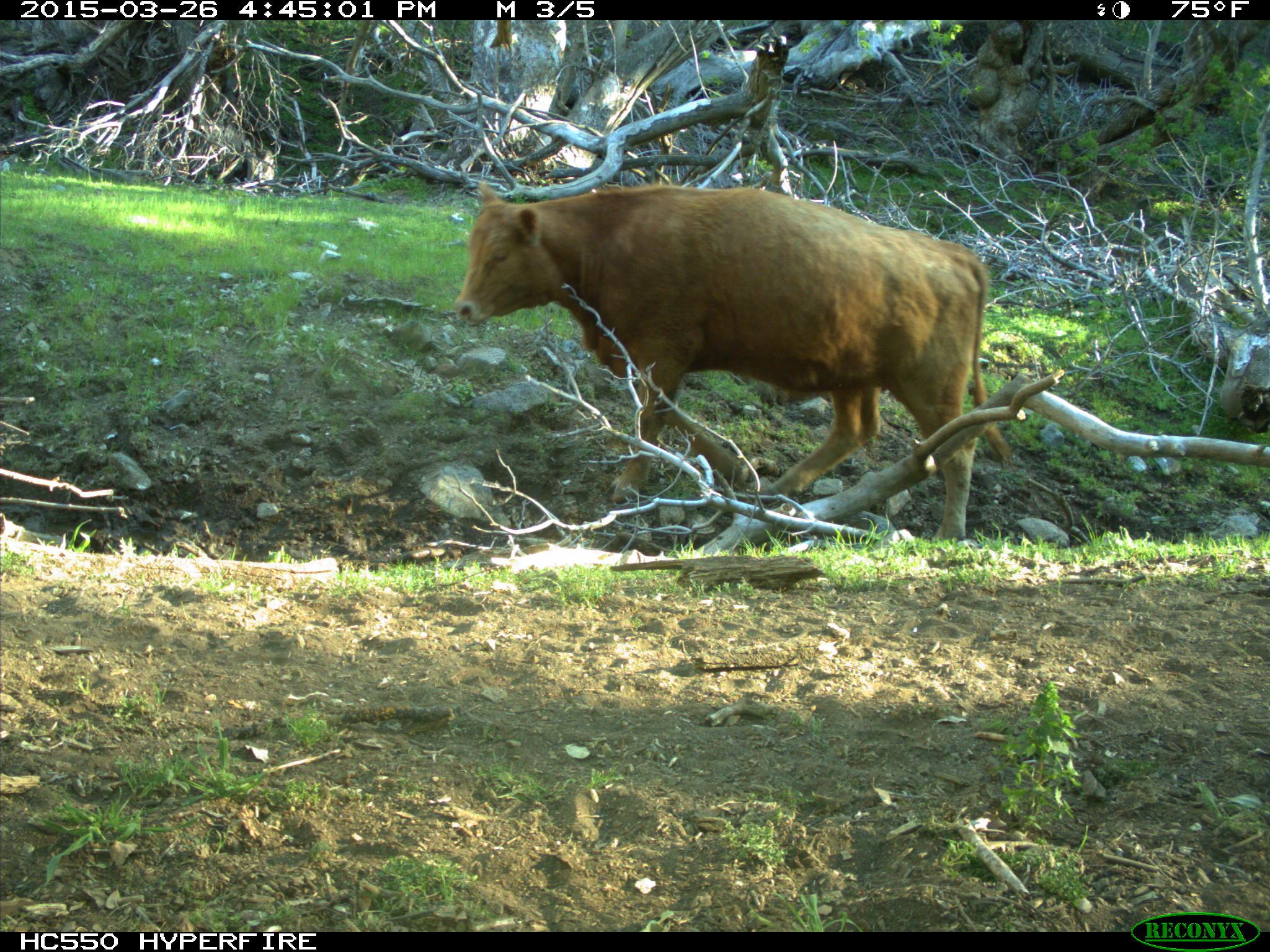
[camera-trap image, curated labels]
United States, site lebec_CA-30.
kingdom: Animalia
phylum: Chordata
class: Mammalia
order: Artiodactyla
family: Bovidae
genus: Bos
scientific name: Bos taurus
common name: domestic cow